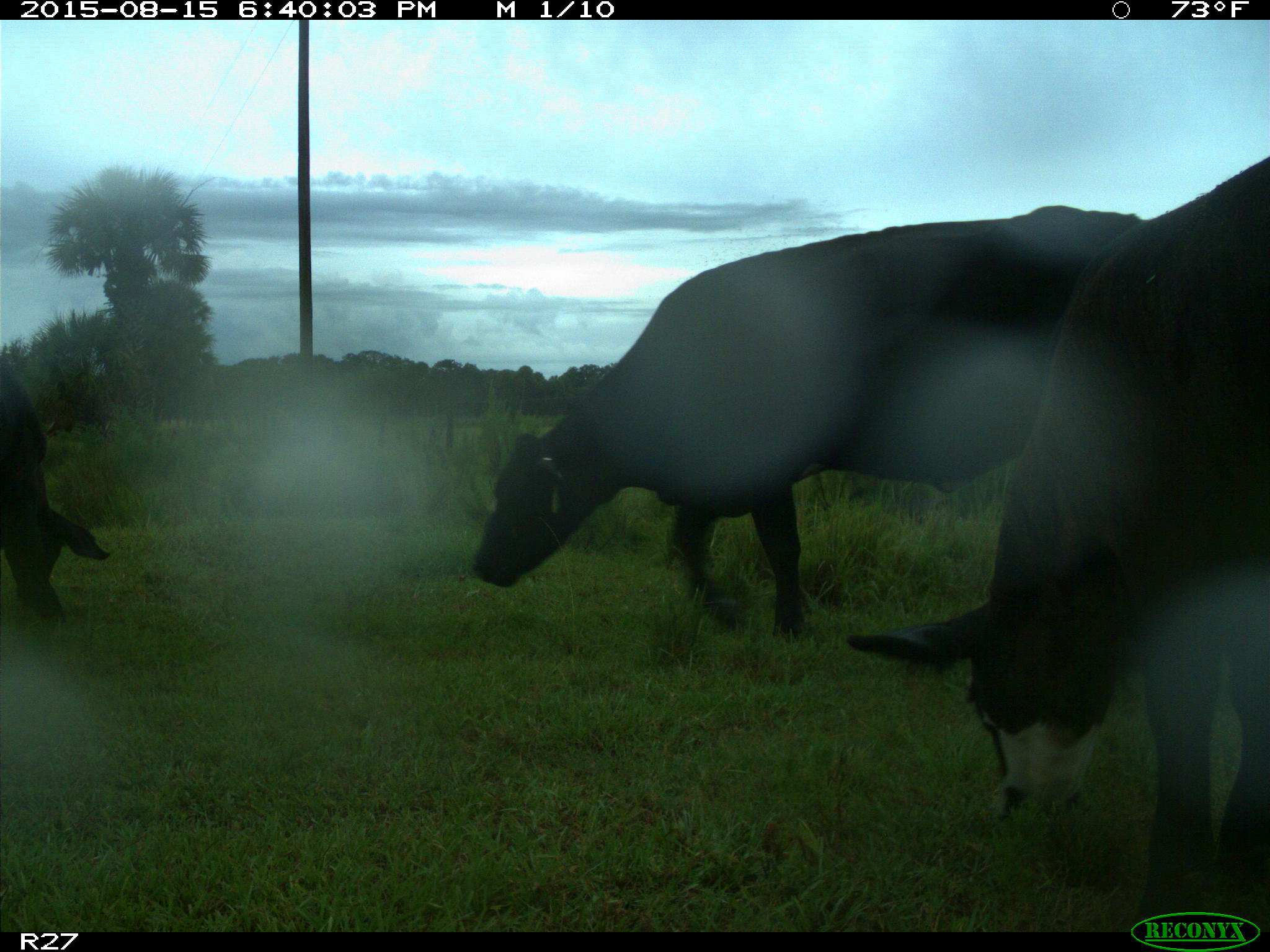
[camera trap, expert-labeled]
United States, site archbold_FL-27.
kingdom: Animalia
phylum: Chordata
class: Mammalia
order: Artiodactyla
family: Bovidae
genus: Bos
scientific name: Bos taurus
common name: domestic cow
Bos taurus (domestic cow).